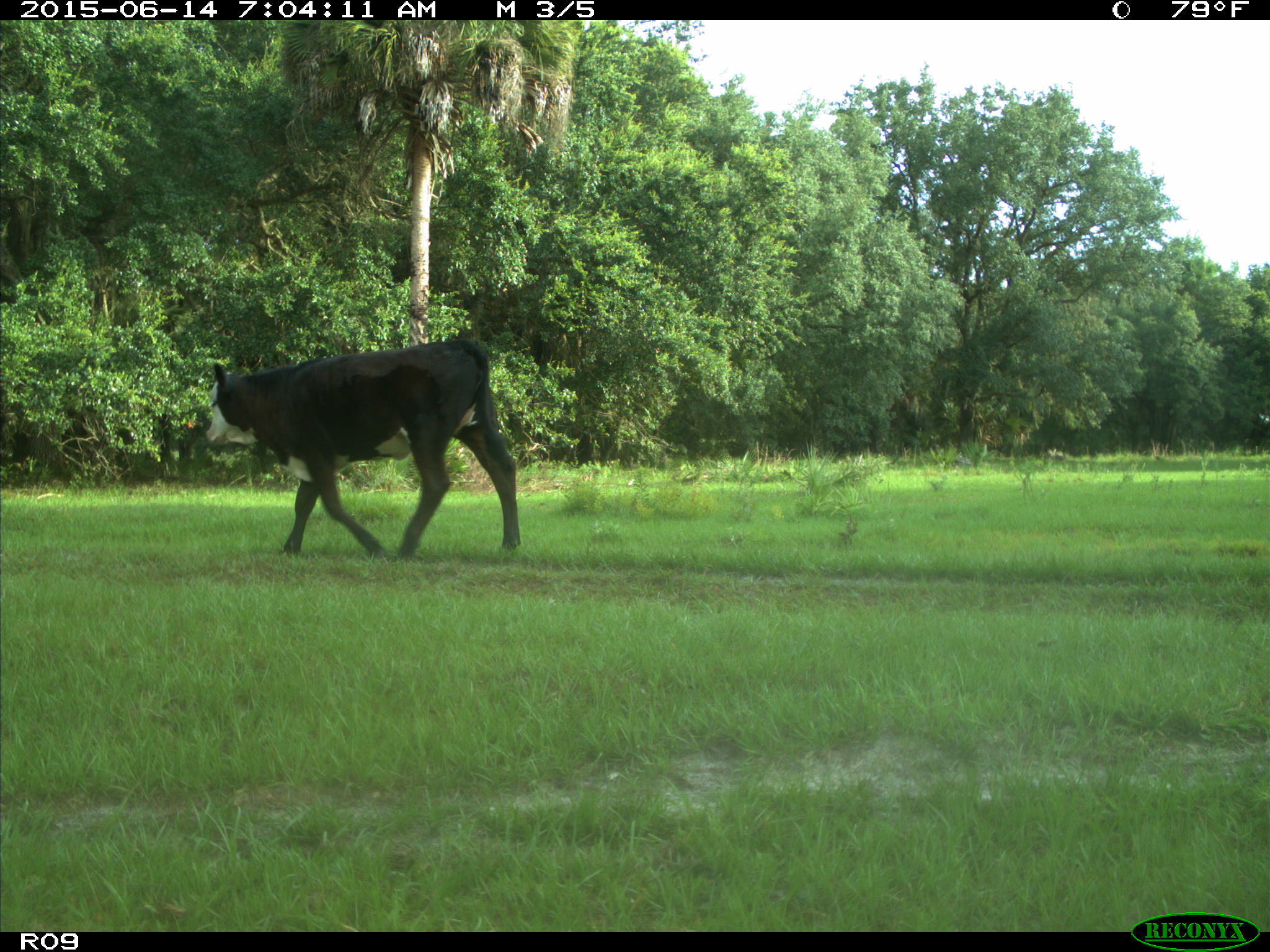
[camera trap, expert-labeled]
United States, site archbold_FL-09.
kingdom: Animalia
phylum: Chordata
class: Mammalia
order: Artiodactyla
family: Bovidae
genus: Bos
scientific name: Bos taurus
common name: domestic cow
Bos taurus (domestic cow).